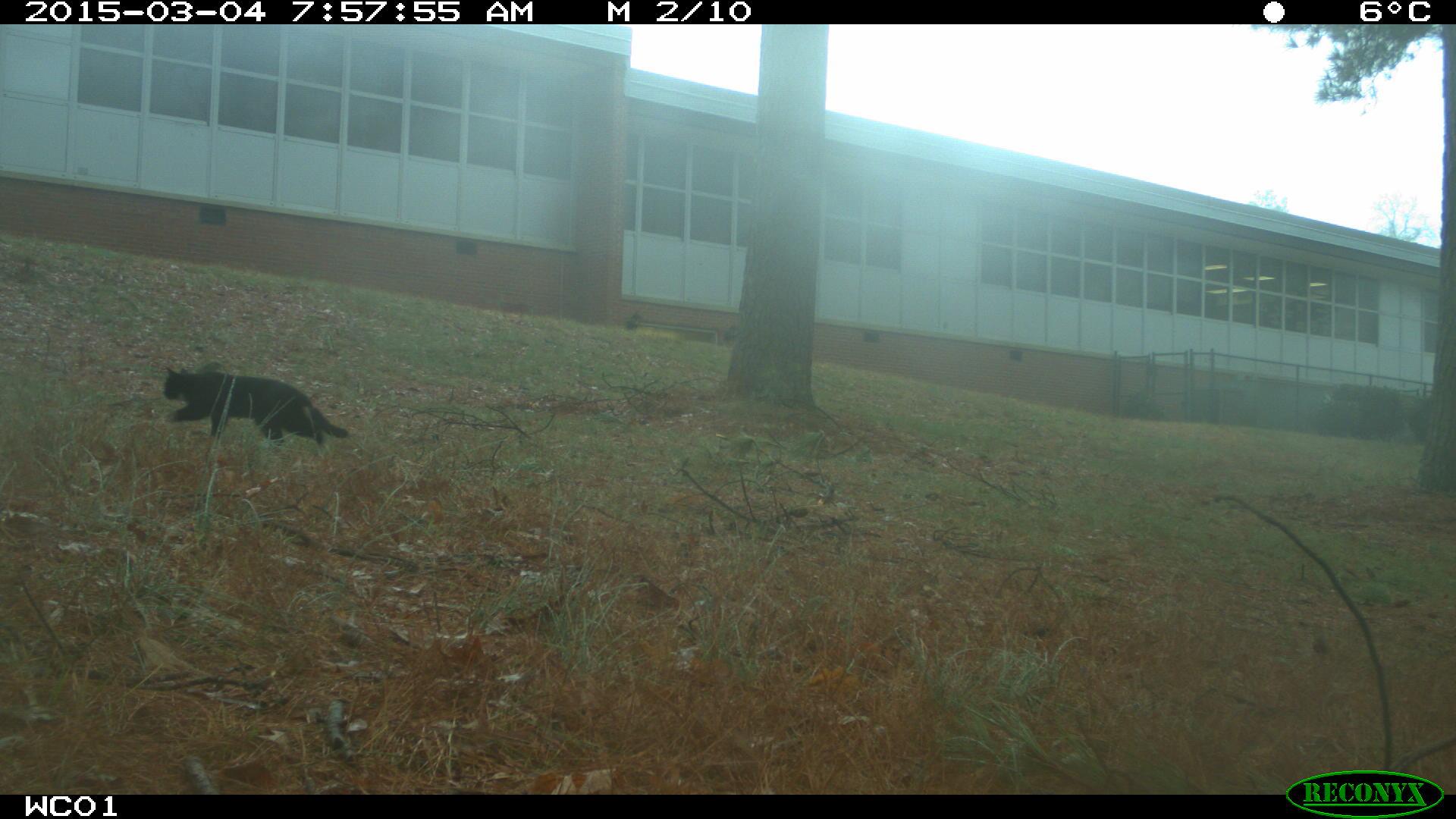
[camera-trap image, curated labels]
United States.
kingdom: Animalia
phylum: Chordata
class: Mammalia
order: Carnivora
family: Felidae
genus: Felis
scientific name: Felis catus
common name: domestic cat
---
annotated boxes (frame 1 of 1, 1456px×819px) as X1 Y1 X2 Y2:
Domestic Cat: 152 363 360 459